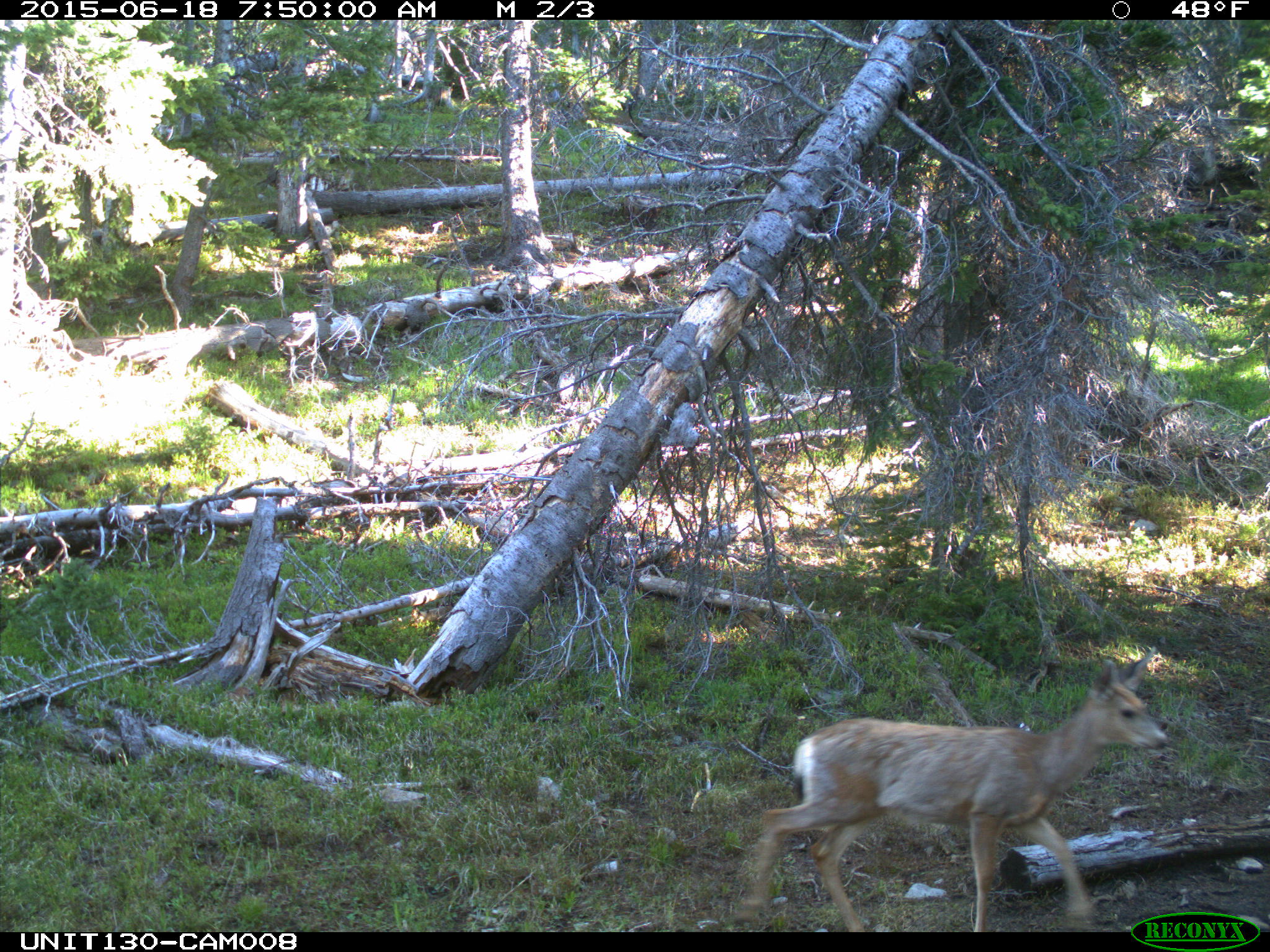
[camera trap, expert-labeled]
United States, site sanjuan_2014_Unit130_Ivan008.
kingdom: Animalia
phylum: Chordata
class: Mammalia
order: Artiodactyla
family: Cervidae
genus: Odocoileus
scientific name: Odocoileus hemionus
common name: mule deer